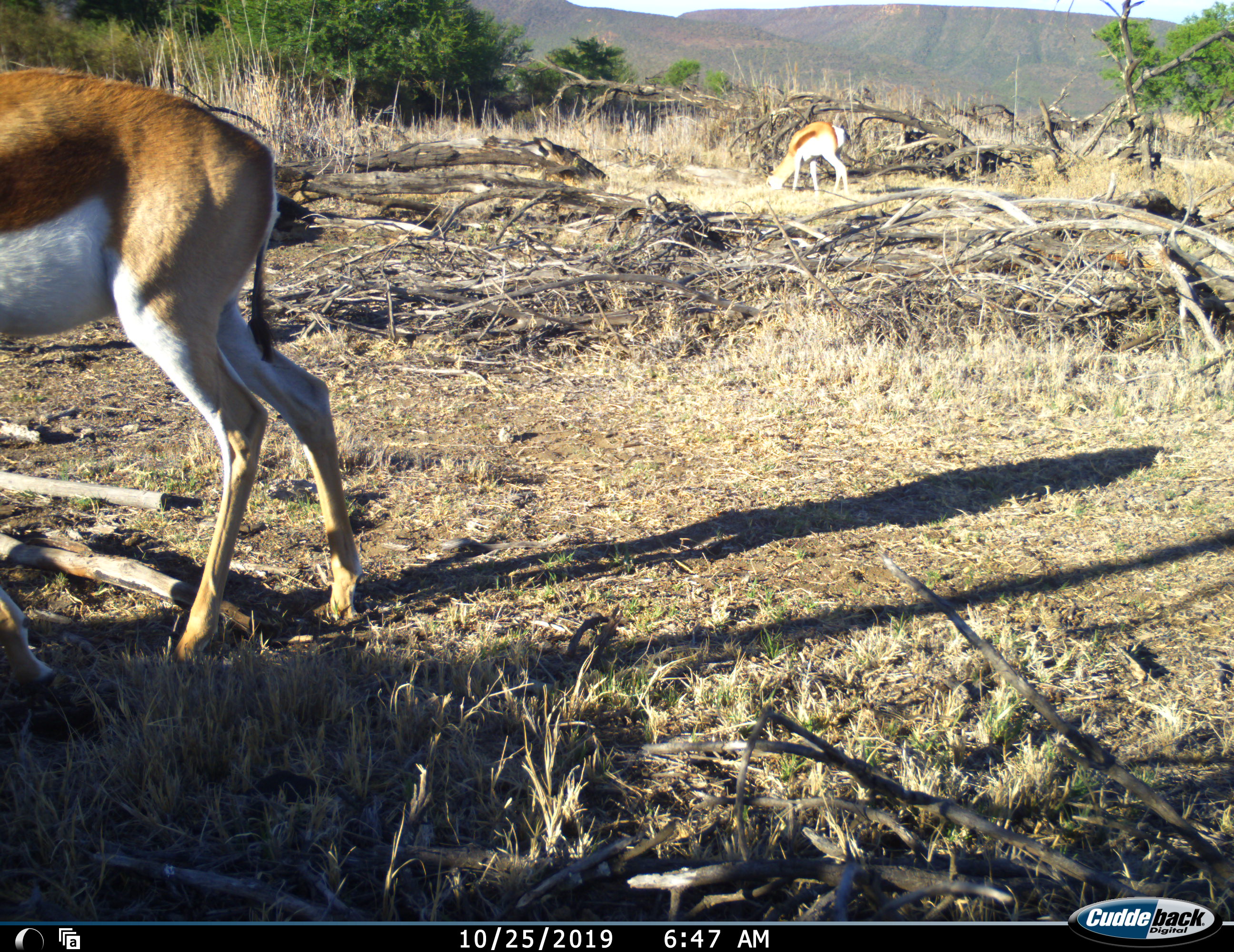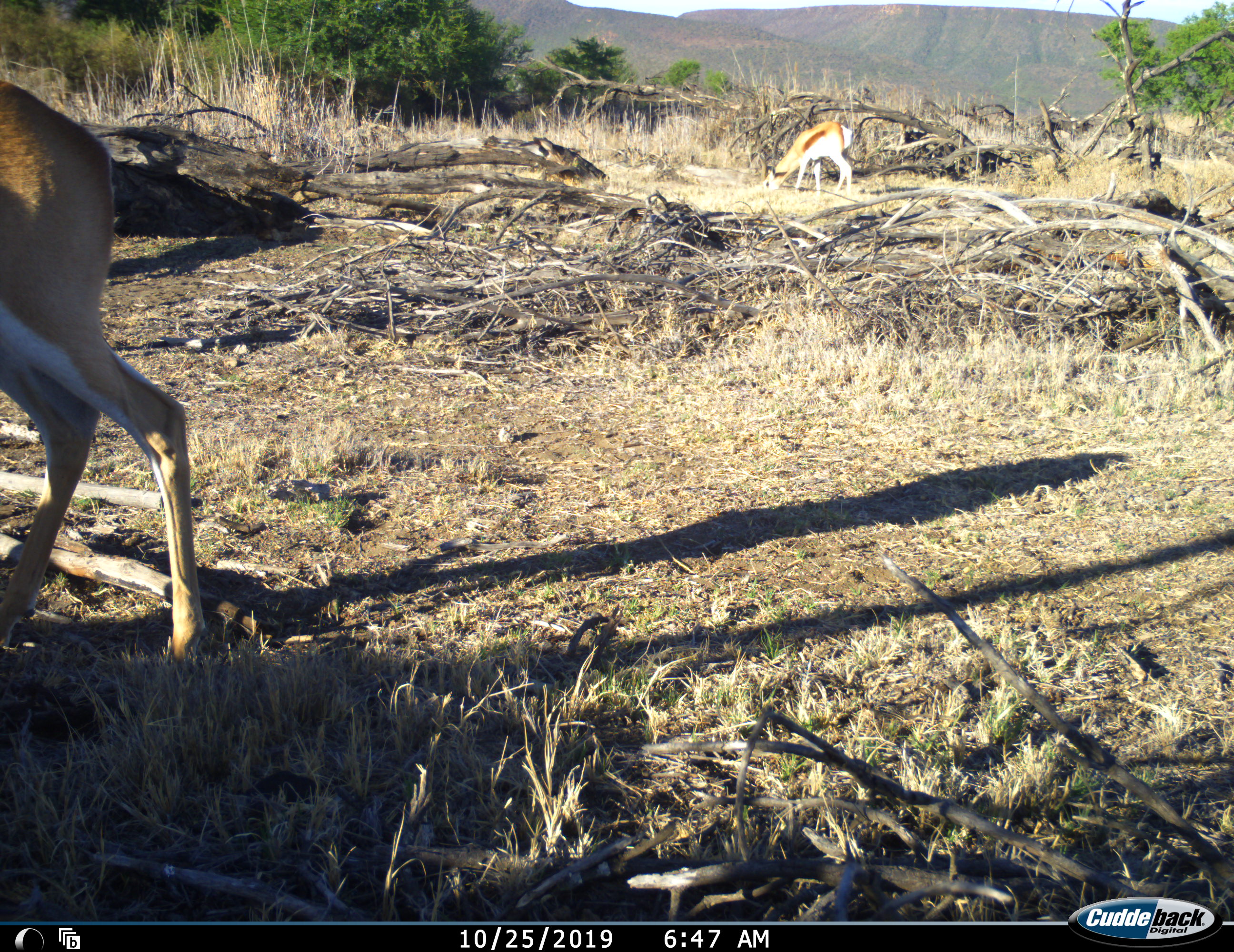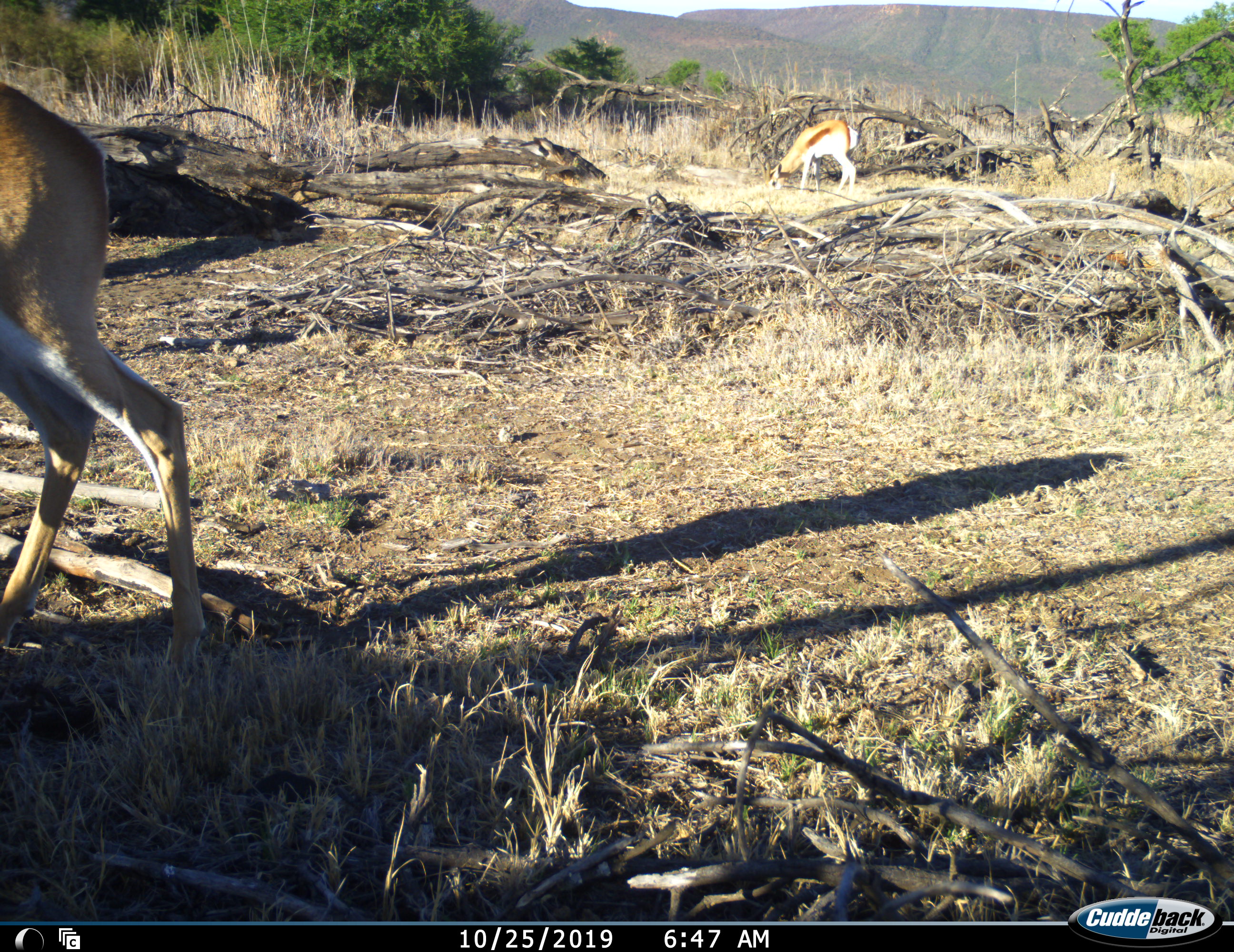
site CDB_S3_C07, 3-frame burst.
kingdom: Animalia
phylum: Chordata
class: Mammalia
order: Artiodactyla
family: Bovidae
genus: Antidorcas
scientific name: Antidorcas marsupialis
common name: springbok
Springbok (Antidorcas marsupialis), count 2. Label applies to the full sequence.